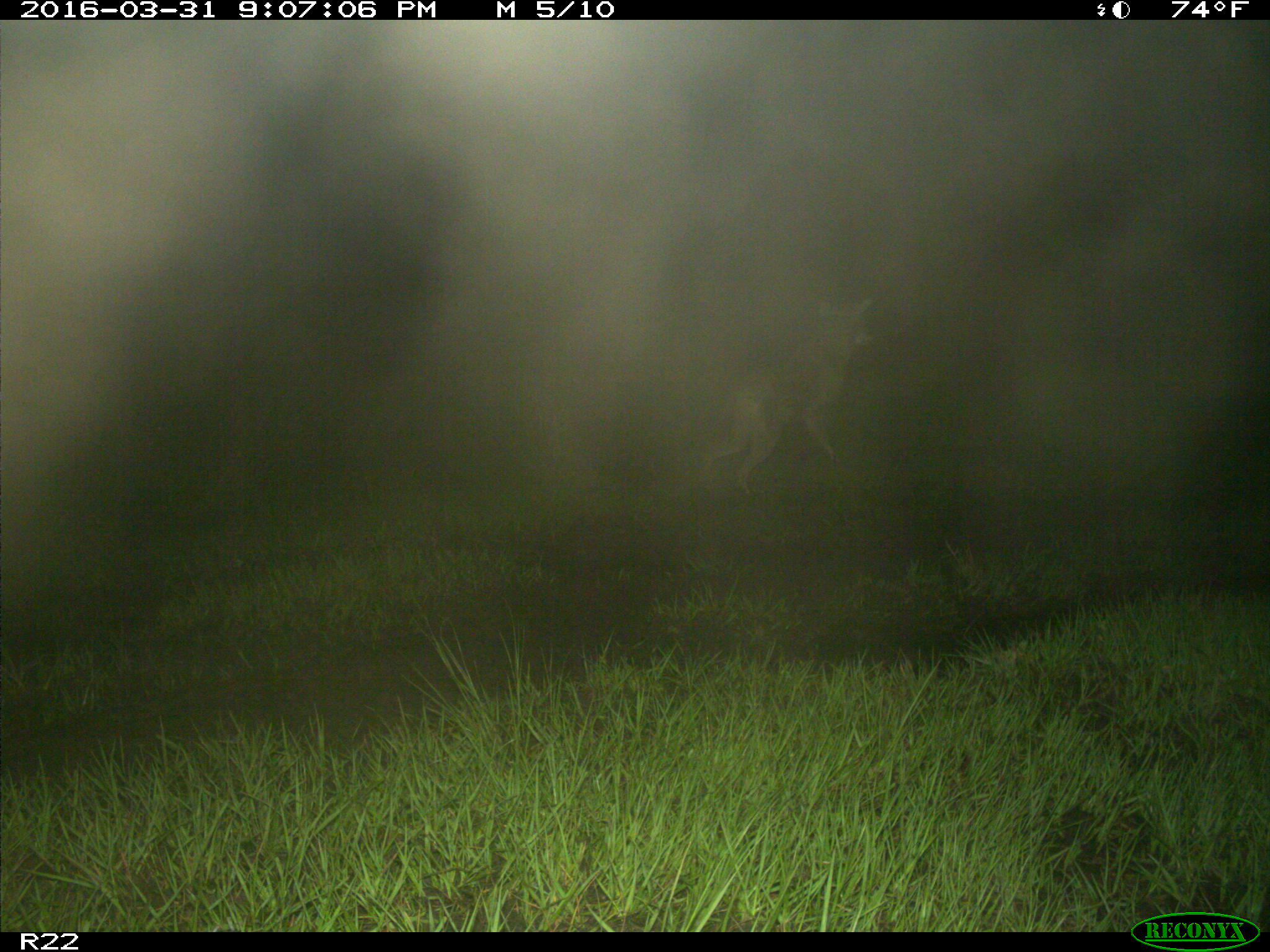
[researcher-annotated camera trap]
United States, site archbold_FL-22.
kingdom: Animalia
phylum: Chordata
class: Mammalia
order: Carnivora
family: Canidae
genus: Canis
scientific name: Canis latrans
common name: coyote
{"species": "Canis latrans (coyote)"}